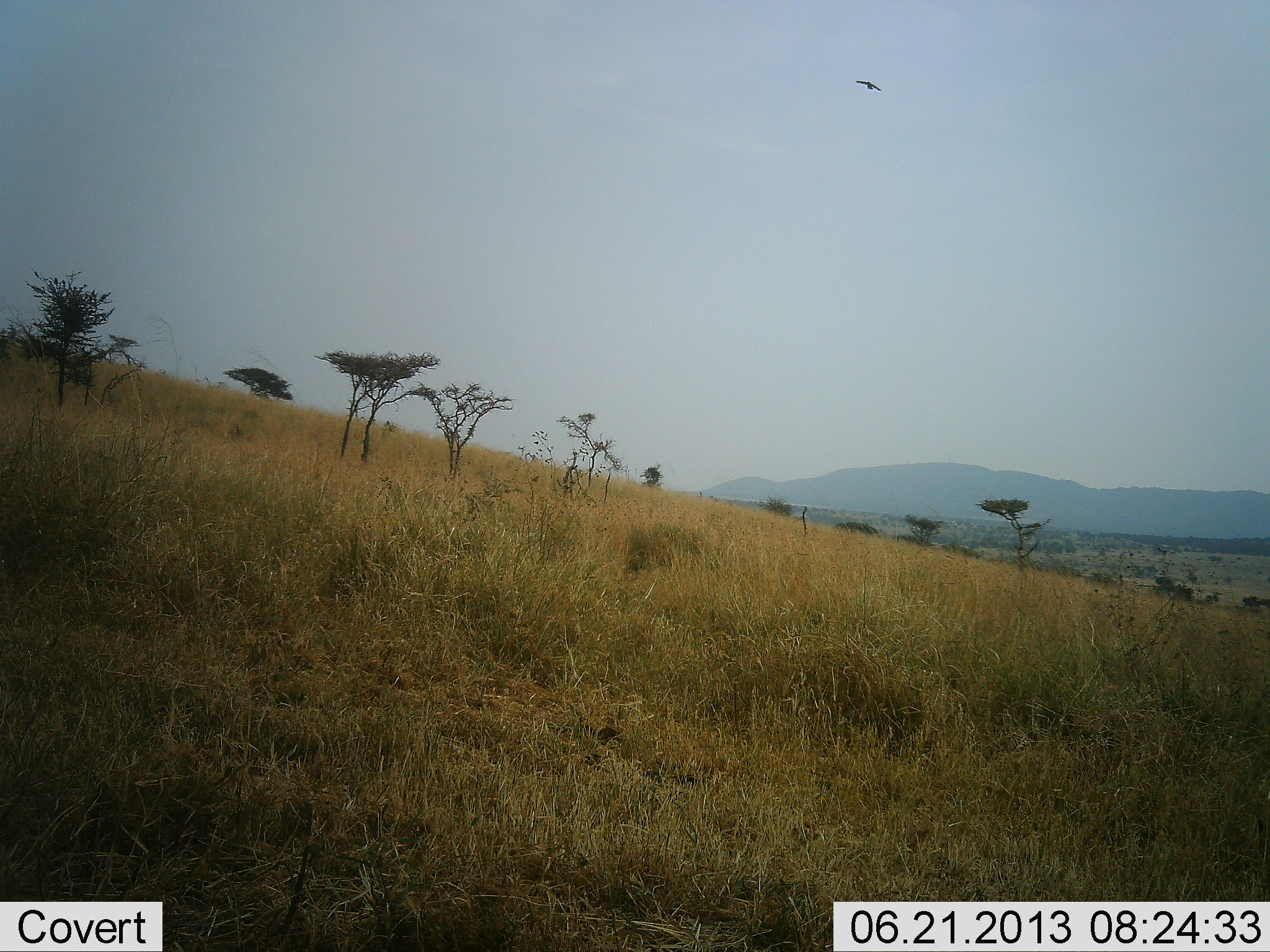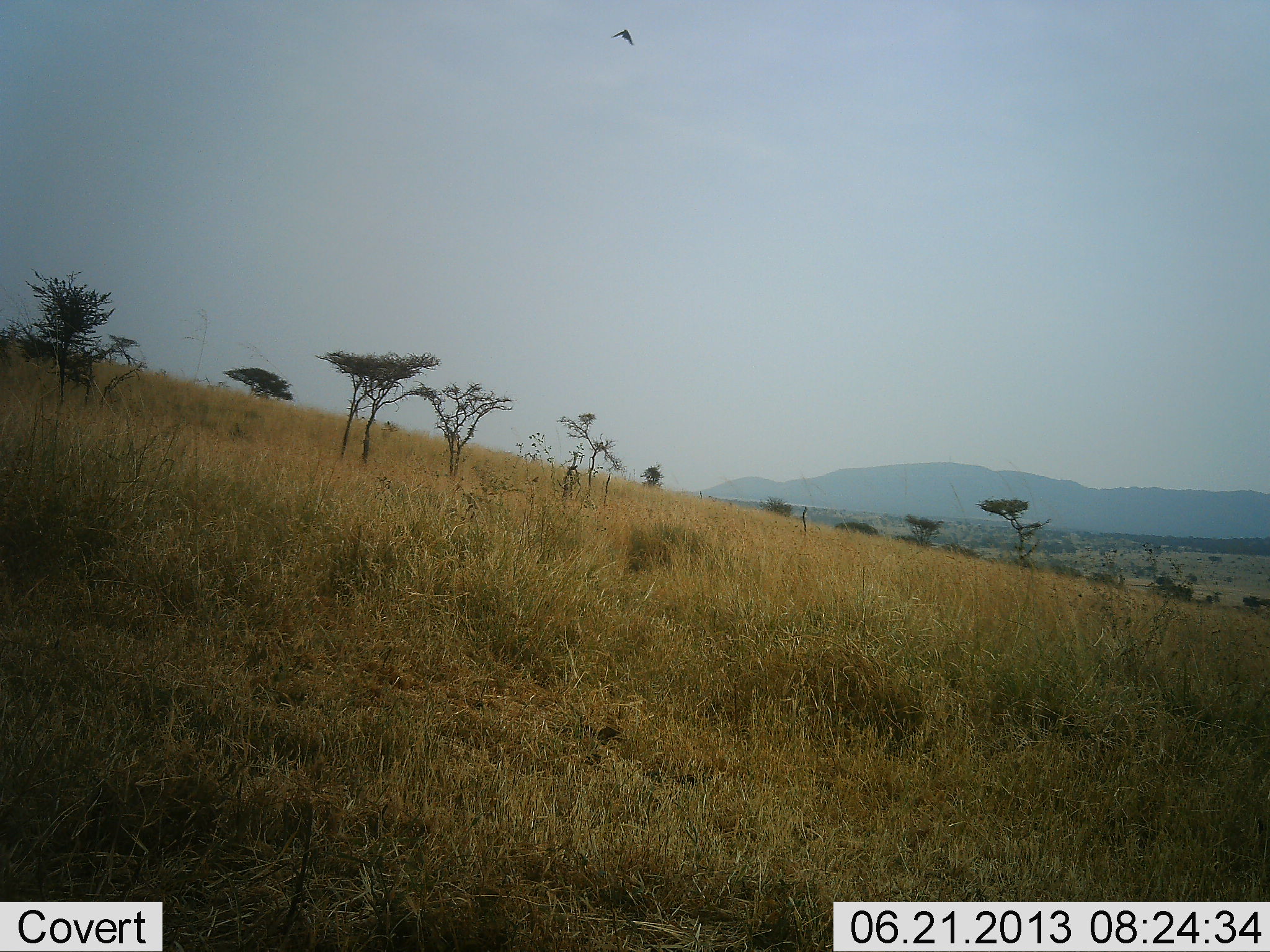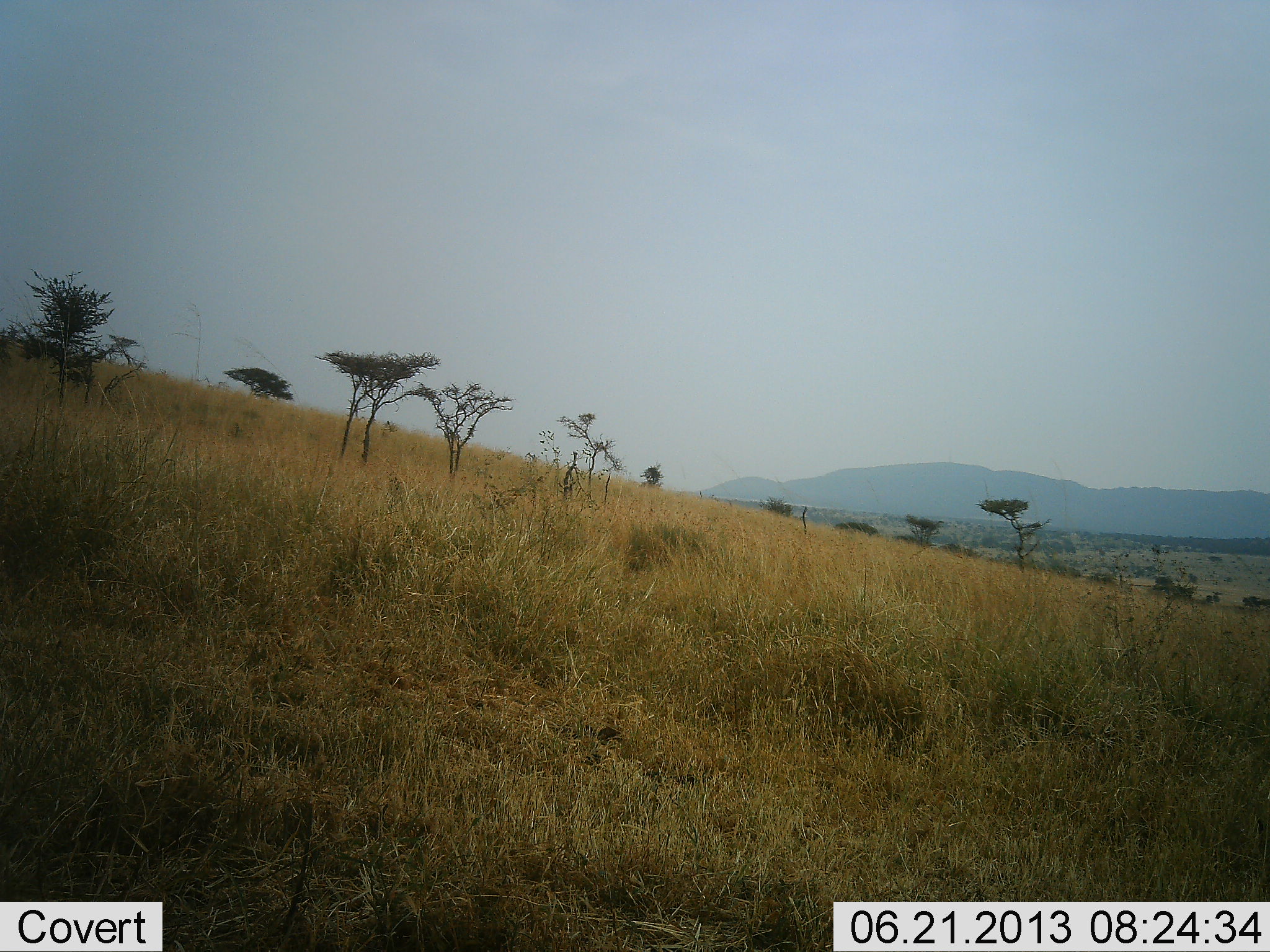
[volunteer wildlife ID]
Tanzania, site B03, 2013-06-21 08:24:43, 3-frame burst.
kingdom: Animalia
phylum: Chordata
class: Aves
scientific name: Aves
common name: bird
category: otherbird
Otherbird (bird) (Aves), count 1. Behavior (volunteer vote fractions): standing 0%, resting 0%, moving 100%, interacting 0%. Young present (vote fraction): 0%. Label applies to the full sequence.